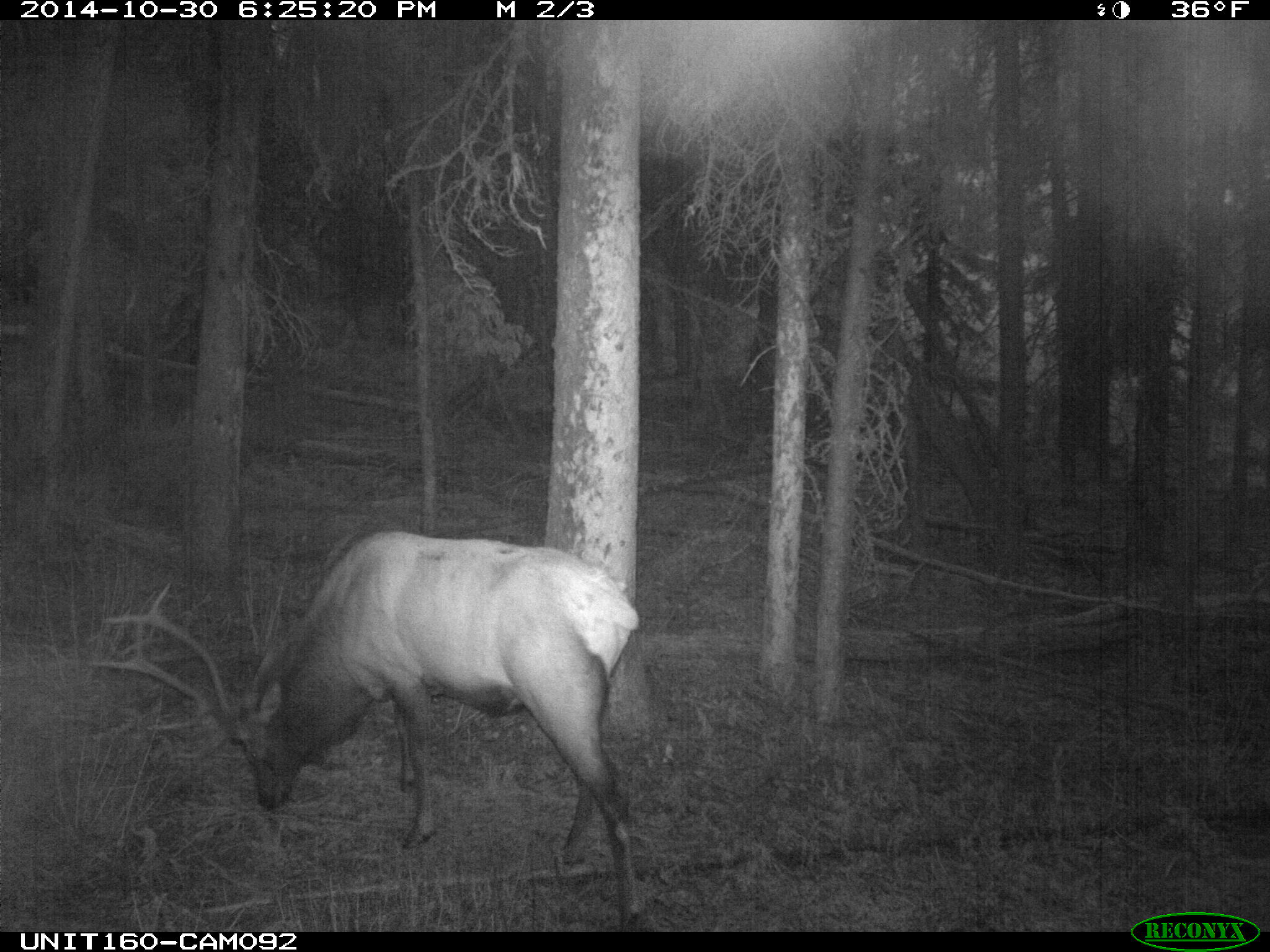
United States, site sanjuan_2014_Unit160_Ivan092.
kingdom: Animalia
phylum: Chordata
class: Mammalia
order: Artiodactyla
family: Cervidae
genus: Cervus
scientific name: Cervus elaphus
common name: red deer